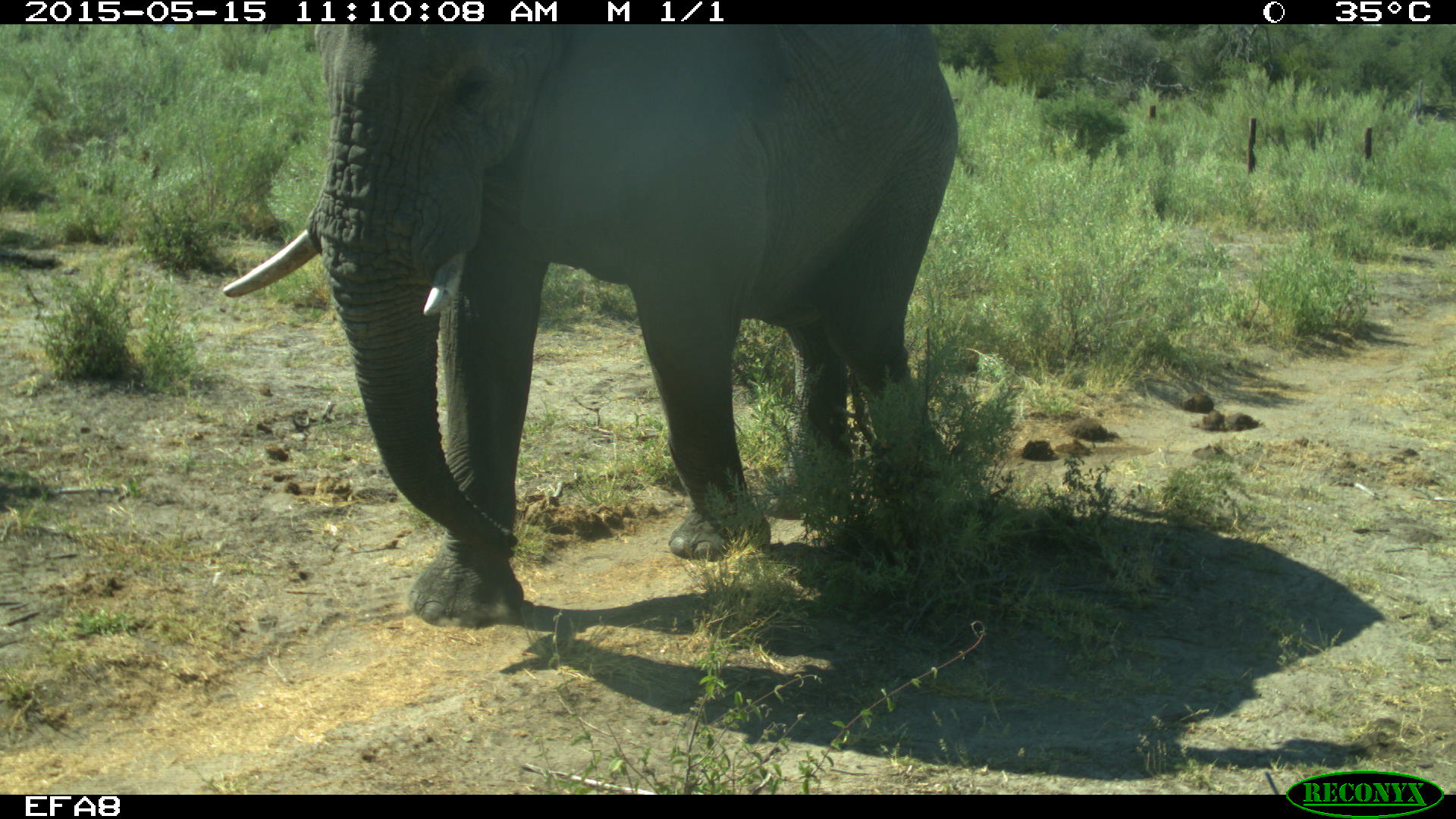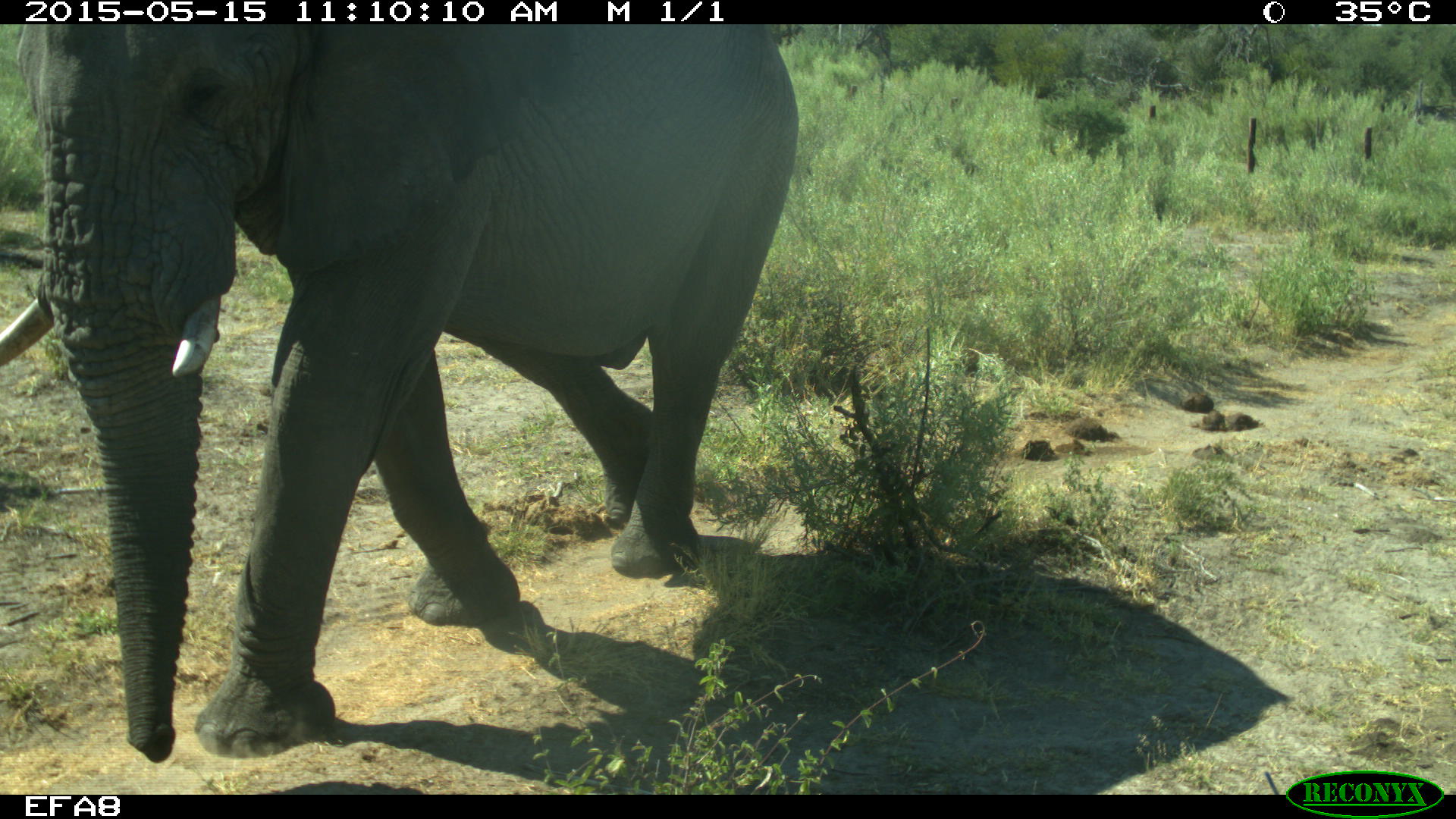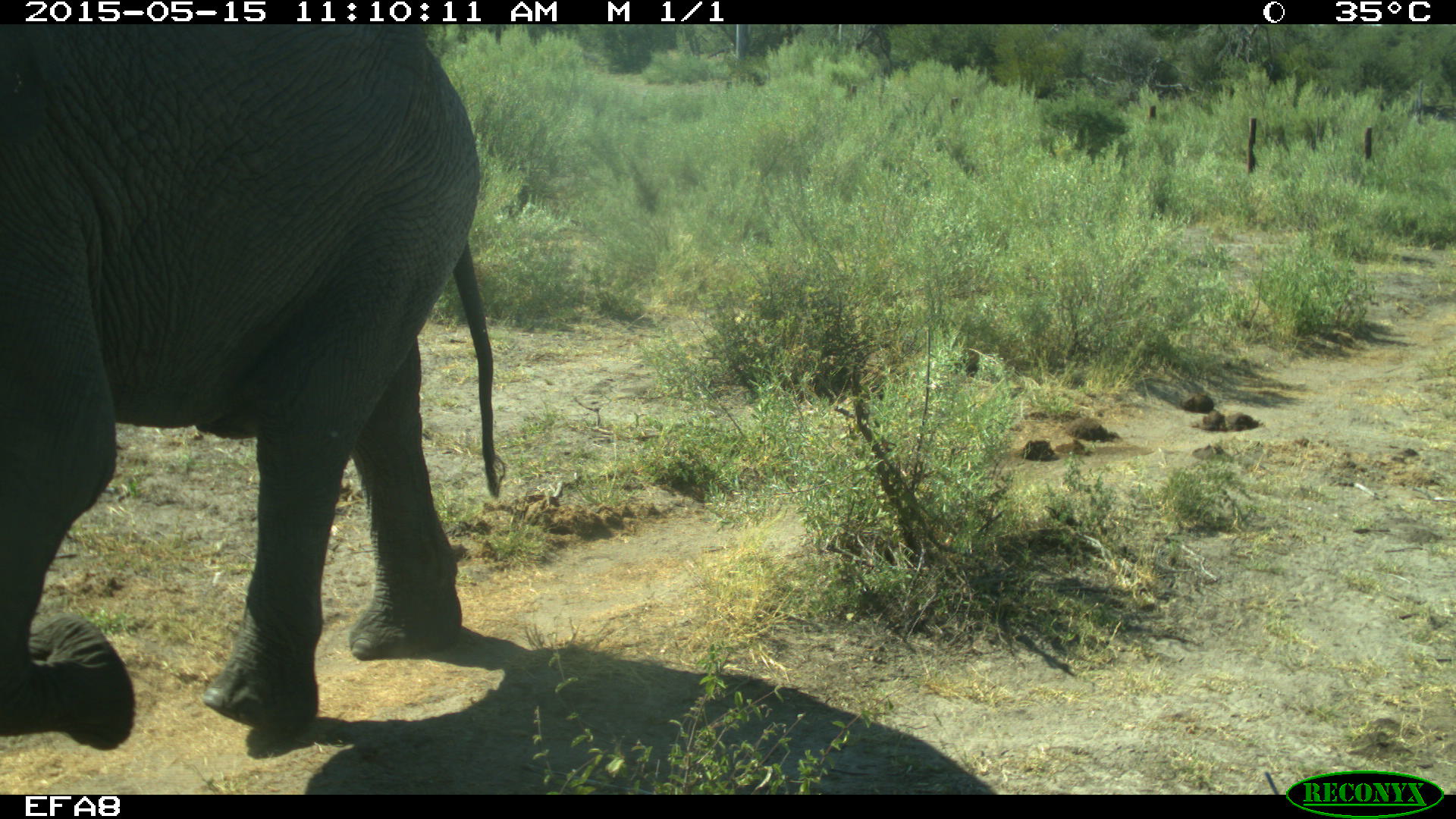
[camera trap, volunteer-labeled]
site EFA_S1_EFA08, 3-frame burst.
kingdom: Animalia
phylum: Chordata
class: Mammalia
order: Proboscidea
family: Elephantidae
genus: Loxodonta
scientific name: Loxodonta africana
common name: african bush elephant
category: elephant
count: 1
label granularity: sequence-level